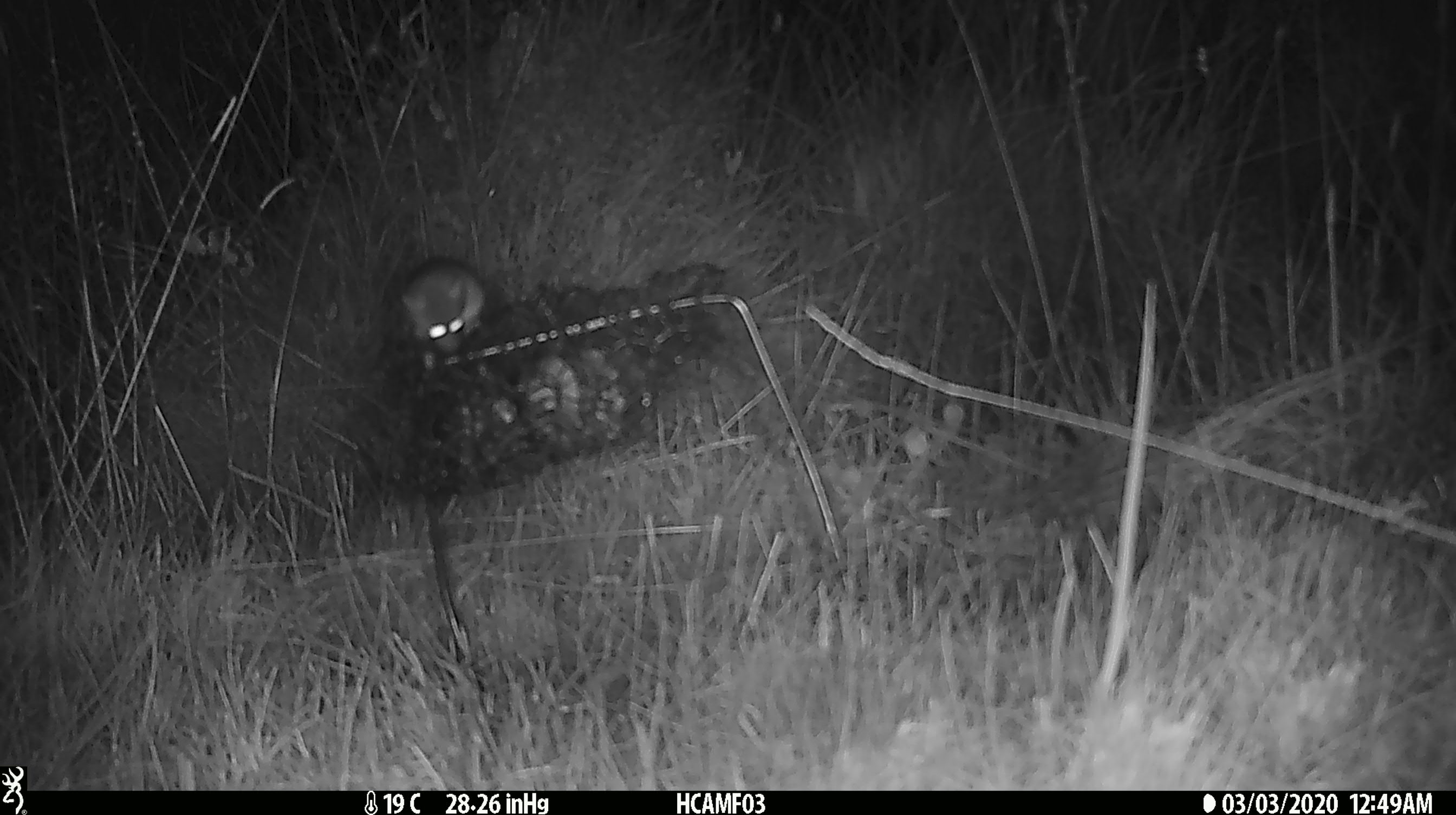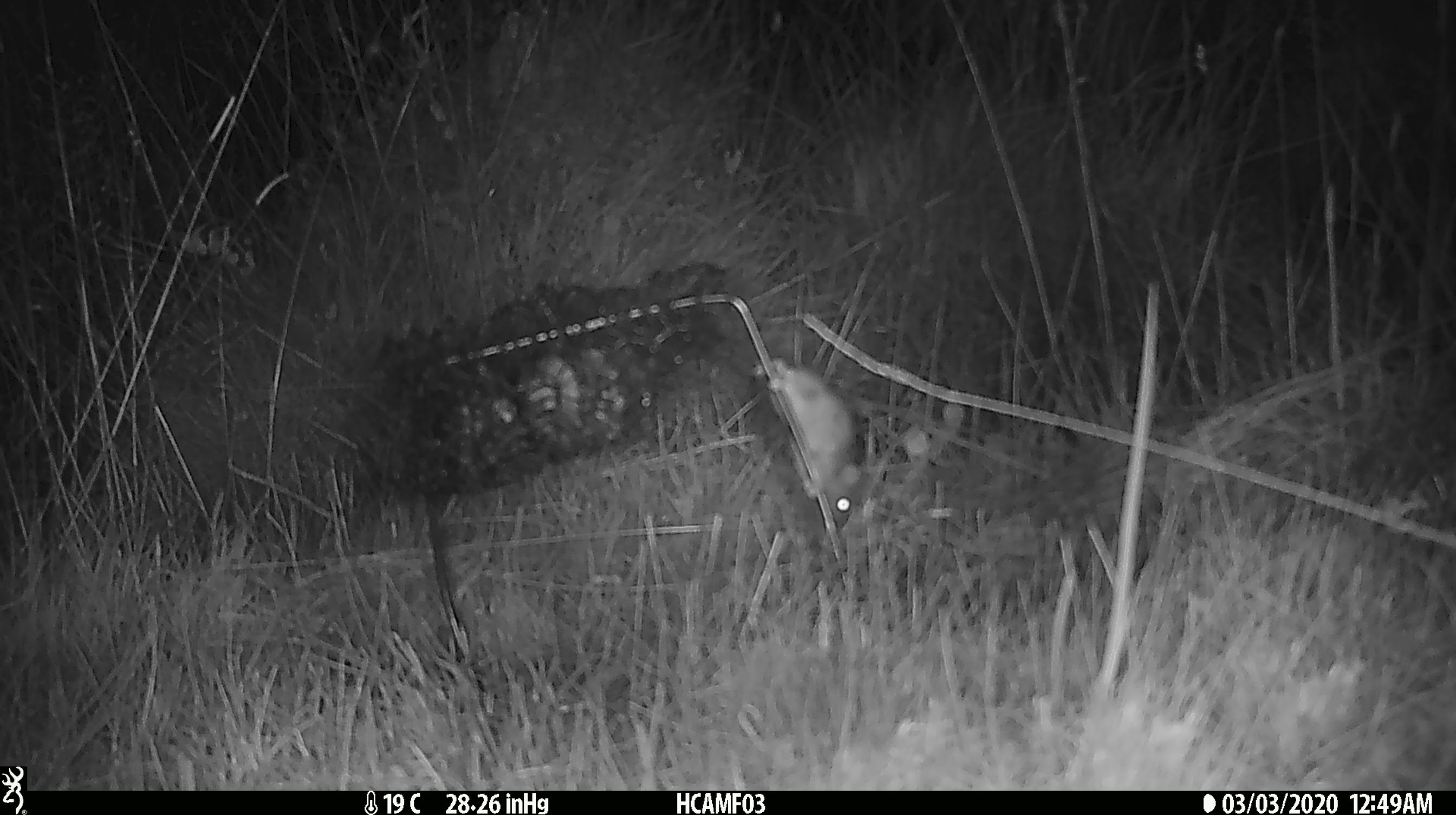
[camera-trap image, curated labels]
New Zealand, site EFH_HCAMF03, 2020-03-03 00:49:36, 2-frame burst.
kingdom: Animalia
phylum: Chordata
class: Mammalia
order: Rodentia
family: Muridae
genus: Mus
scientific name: Mus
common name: mouse